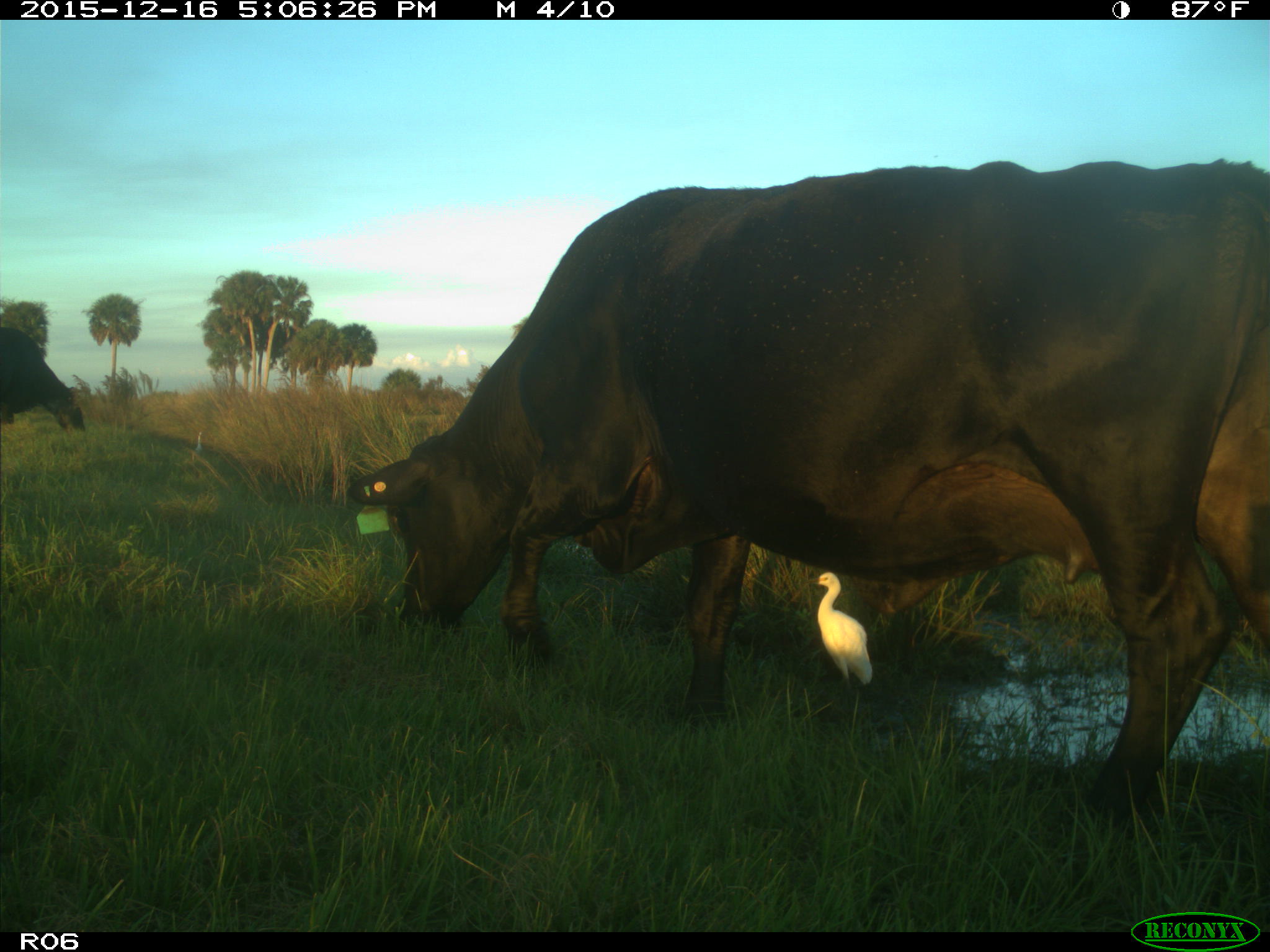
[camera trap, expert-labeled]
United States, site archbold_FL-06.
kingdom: Animalia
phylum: Chordata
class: Mammalia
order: Artiodactyla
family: Bovidae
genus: Bos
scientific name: Bos taurus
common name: domestic cow